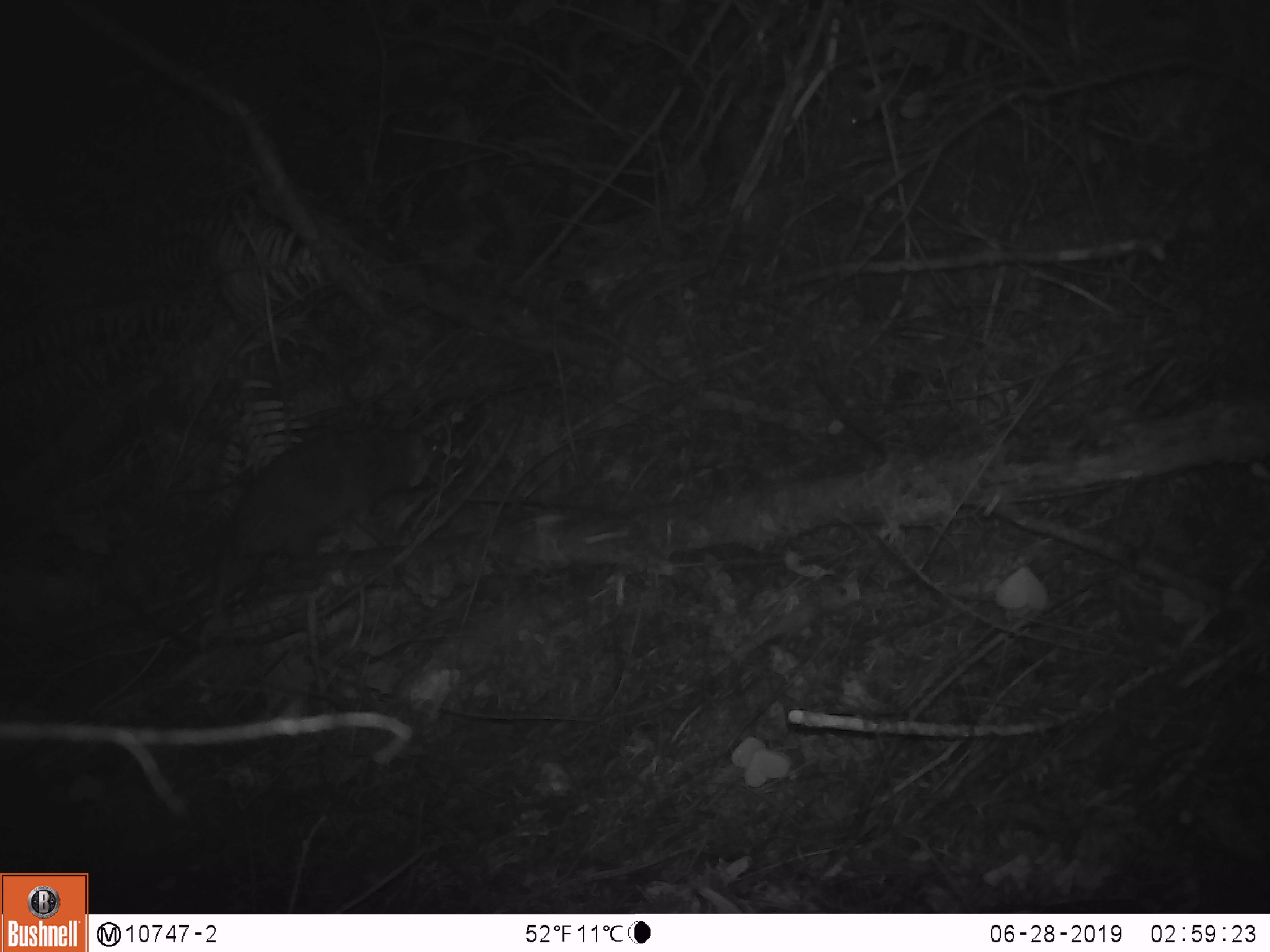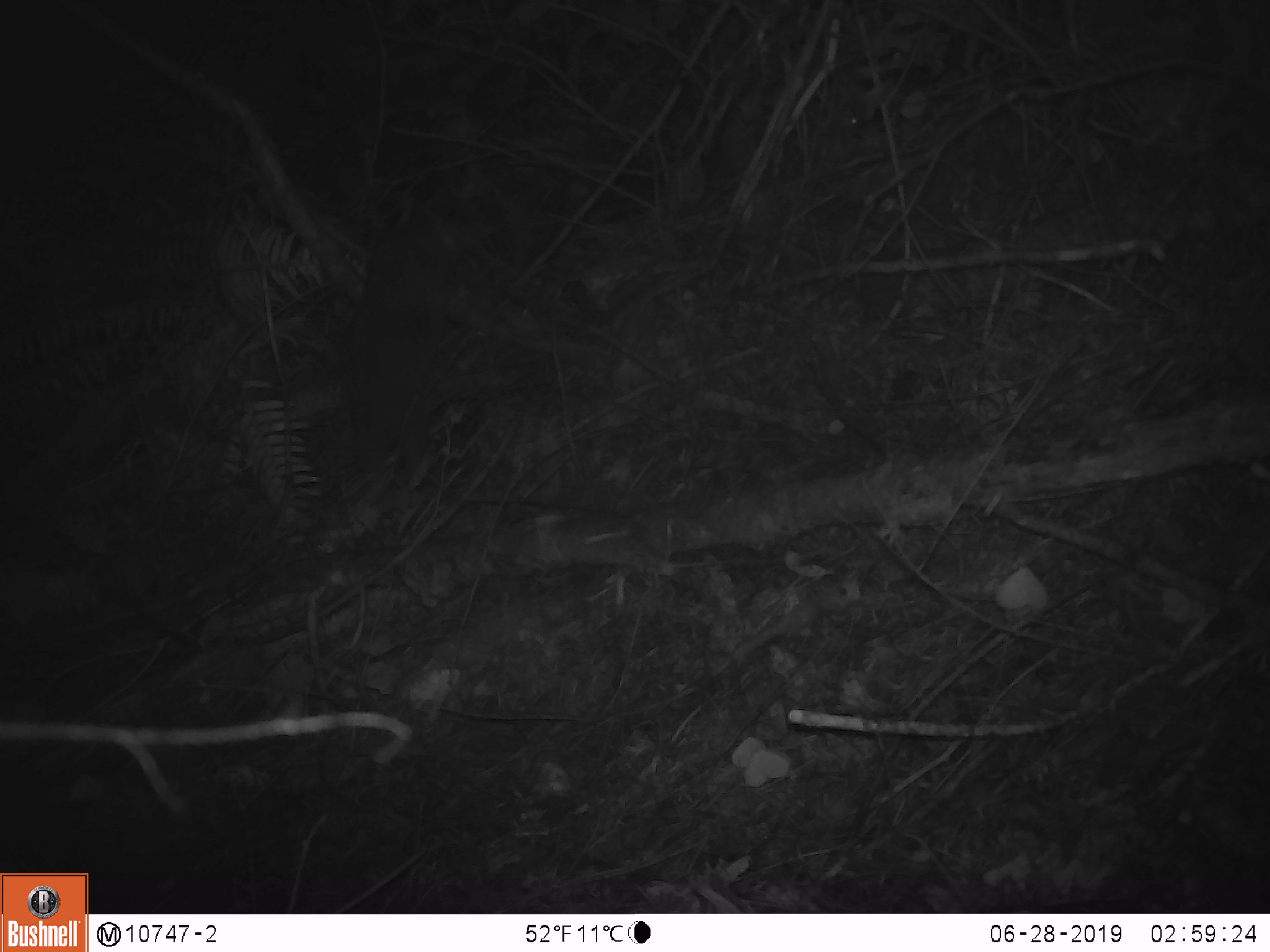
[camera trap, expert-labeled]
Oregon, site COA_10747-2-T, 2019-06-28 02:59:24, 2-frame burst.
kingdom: Animalia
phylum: Chordata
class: Mammalia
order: Rodentia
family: Aplodontiidae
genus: Aplodontia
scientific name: Aplodontia rufa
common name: mountain beaver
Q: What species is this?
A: Mountain beaver (Aplodontia rufa).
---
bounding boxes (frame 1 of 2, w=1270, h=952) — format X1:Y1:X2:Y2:
mountain beaver: 234:421:442:555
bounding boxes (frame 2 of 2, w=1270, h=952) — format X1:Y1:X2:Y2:
mountain beaver: 342:213:455:459